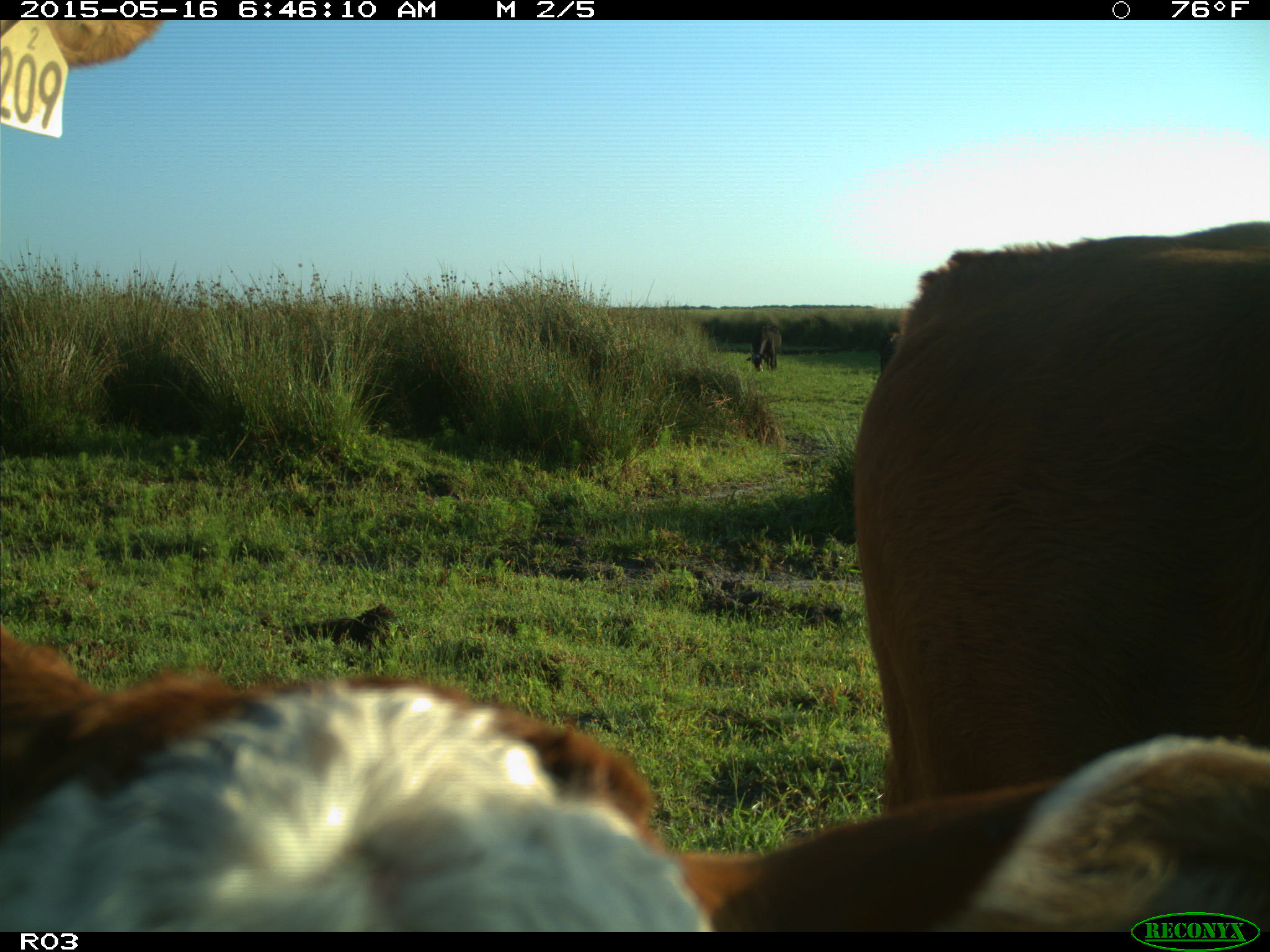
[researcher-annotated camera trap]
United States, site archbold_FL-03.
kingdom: Animalia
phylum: Chordata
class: Mammalia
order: Artiodactyla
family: Bovidae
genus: Bos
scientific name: Bos taurus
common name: domestic cow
Bos taurus (domestic cow).